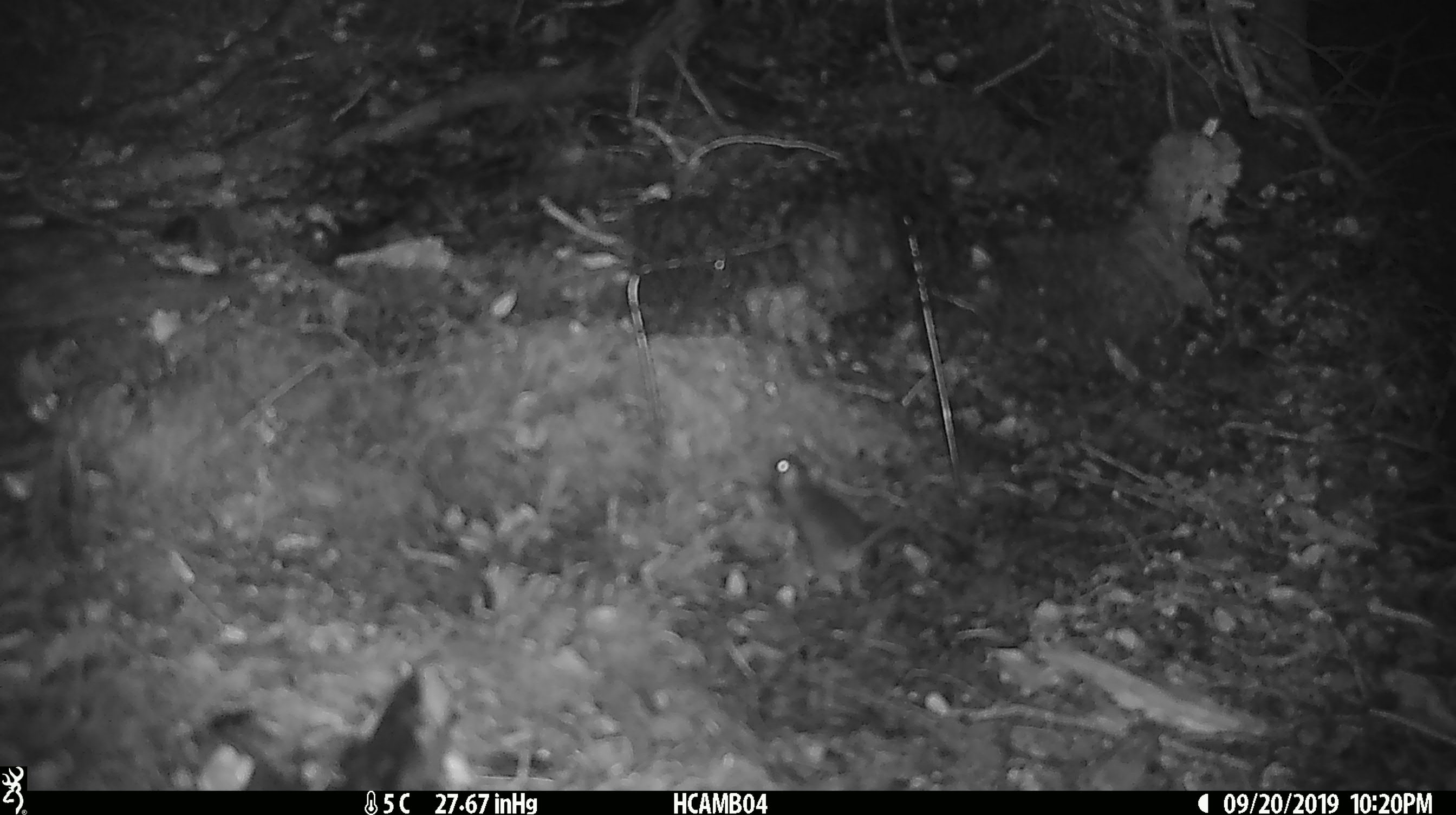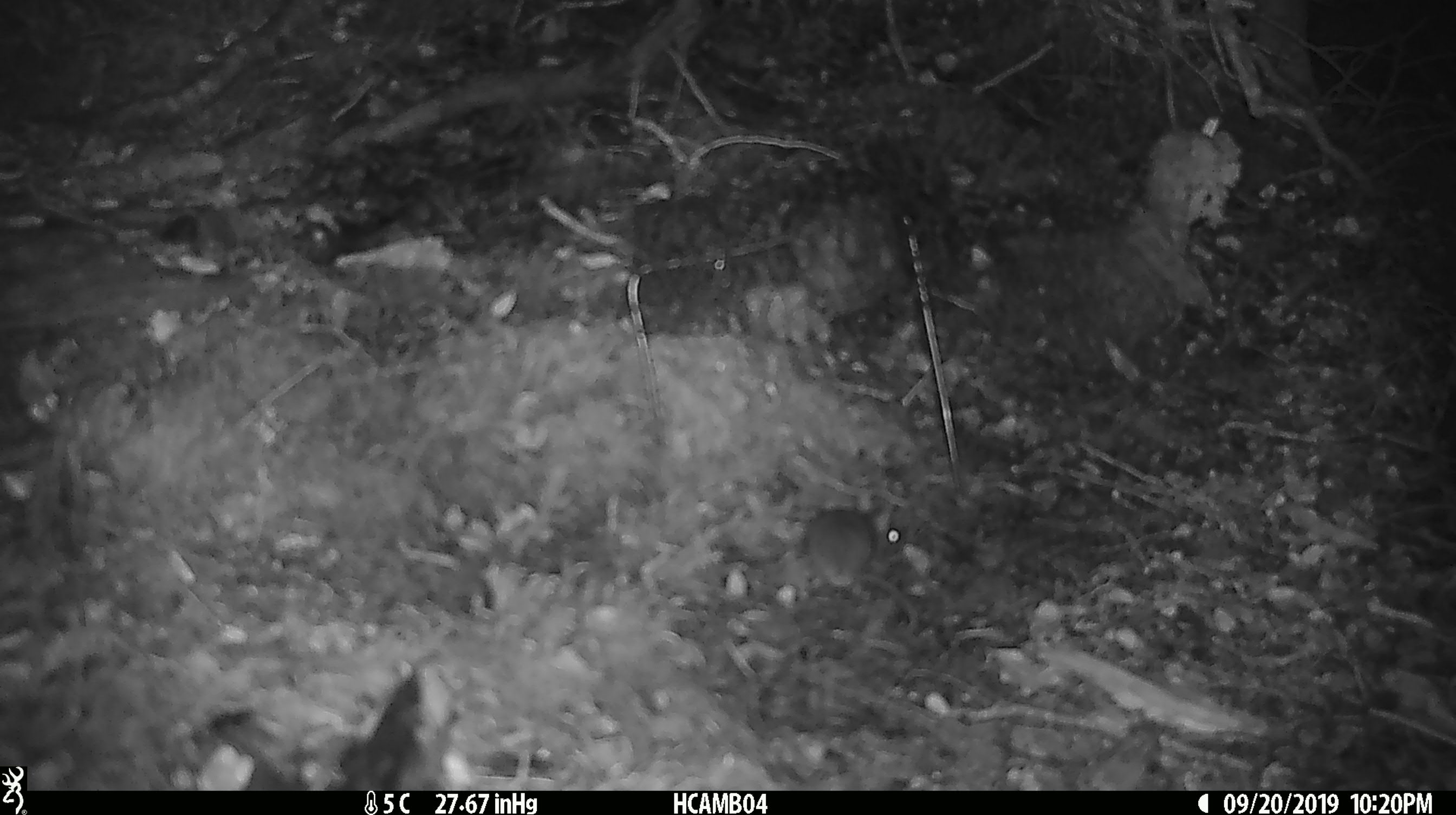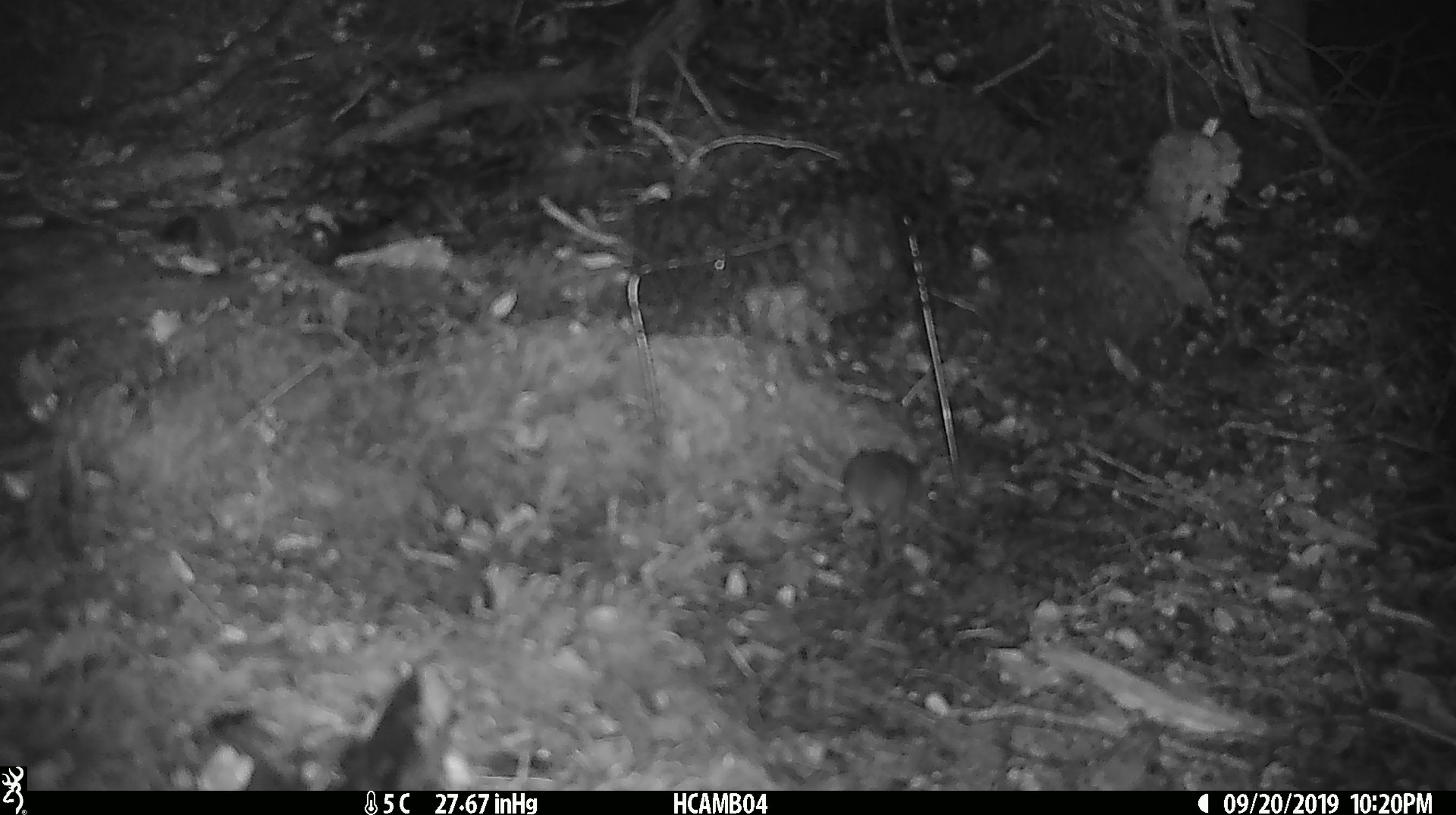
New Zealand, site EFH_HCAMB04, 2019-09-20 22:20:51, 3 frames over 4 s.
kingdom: Animalia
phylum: Chordata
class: Mammalia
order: Rodentia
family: Muridae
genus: Mus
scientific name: Mus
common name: mouse